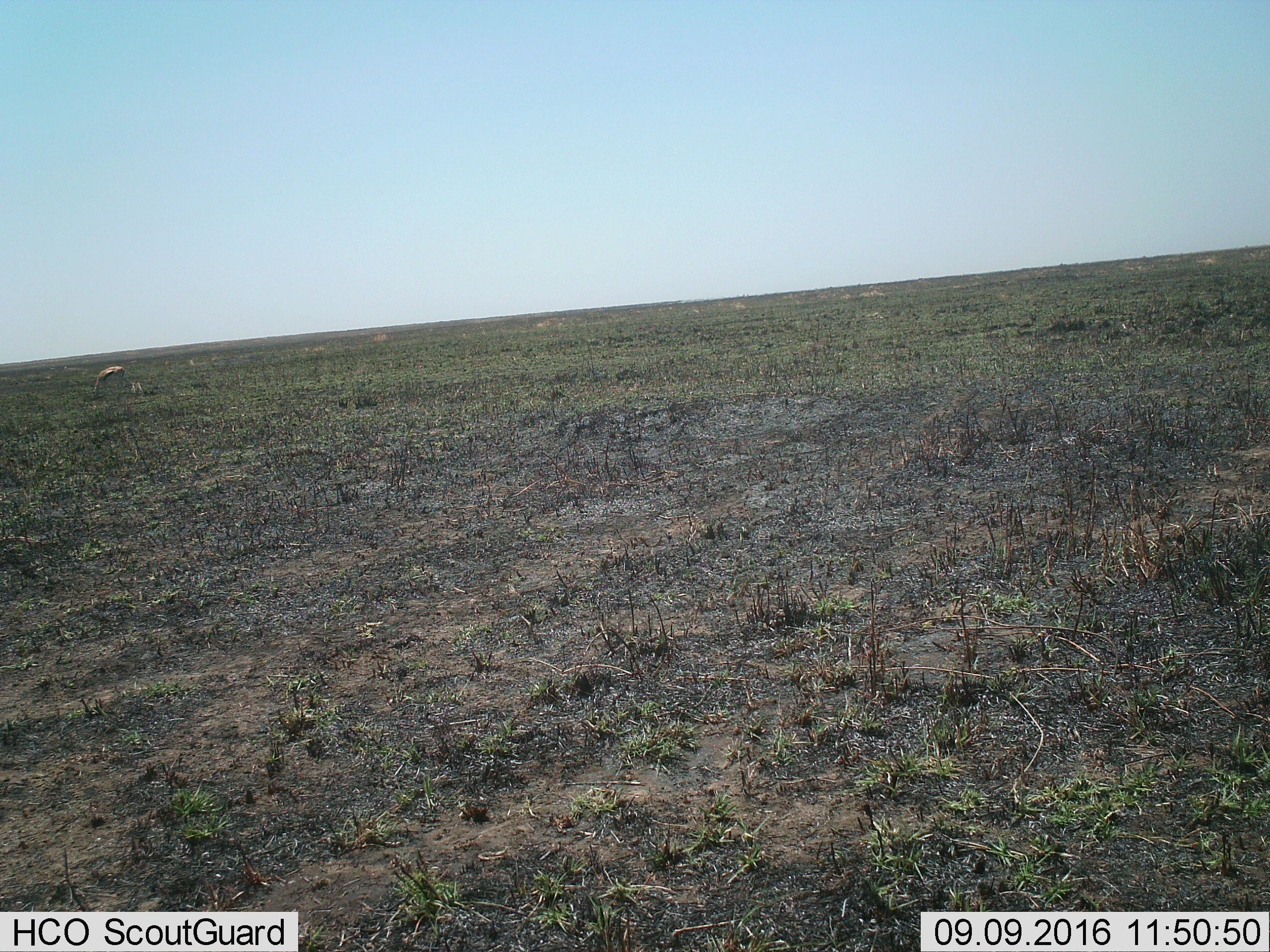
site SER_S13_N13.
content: unidentified animal